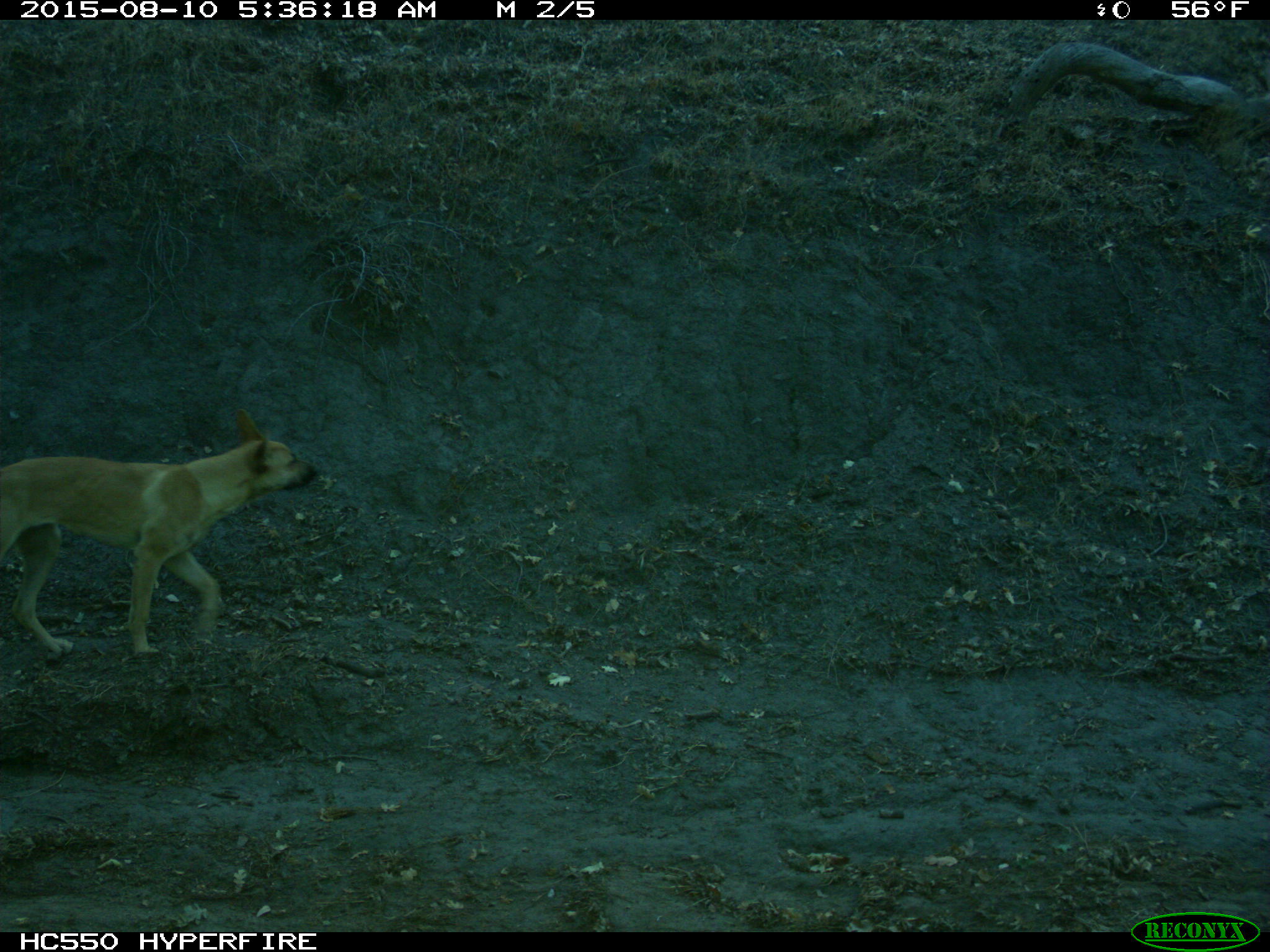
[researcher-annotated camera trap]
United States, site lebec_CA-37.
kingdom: Animalia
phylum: Chordata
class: Mammalia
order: Carnivora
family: Canidae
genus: Canis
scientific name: Canis familiaris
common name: domestic dog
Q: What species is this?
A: Canis familiaris (domestic dog).